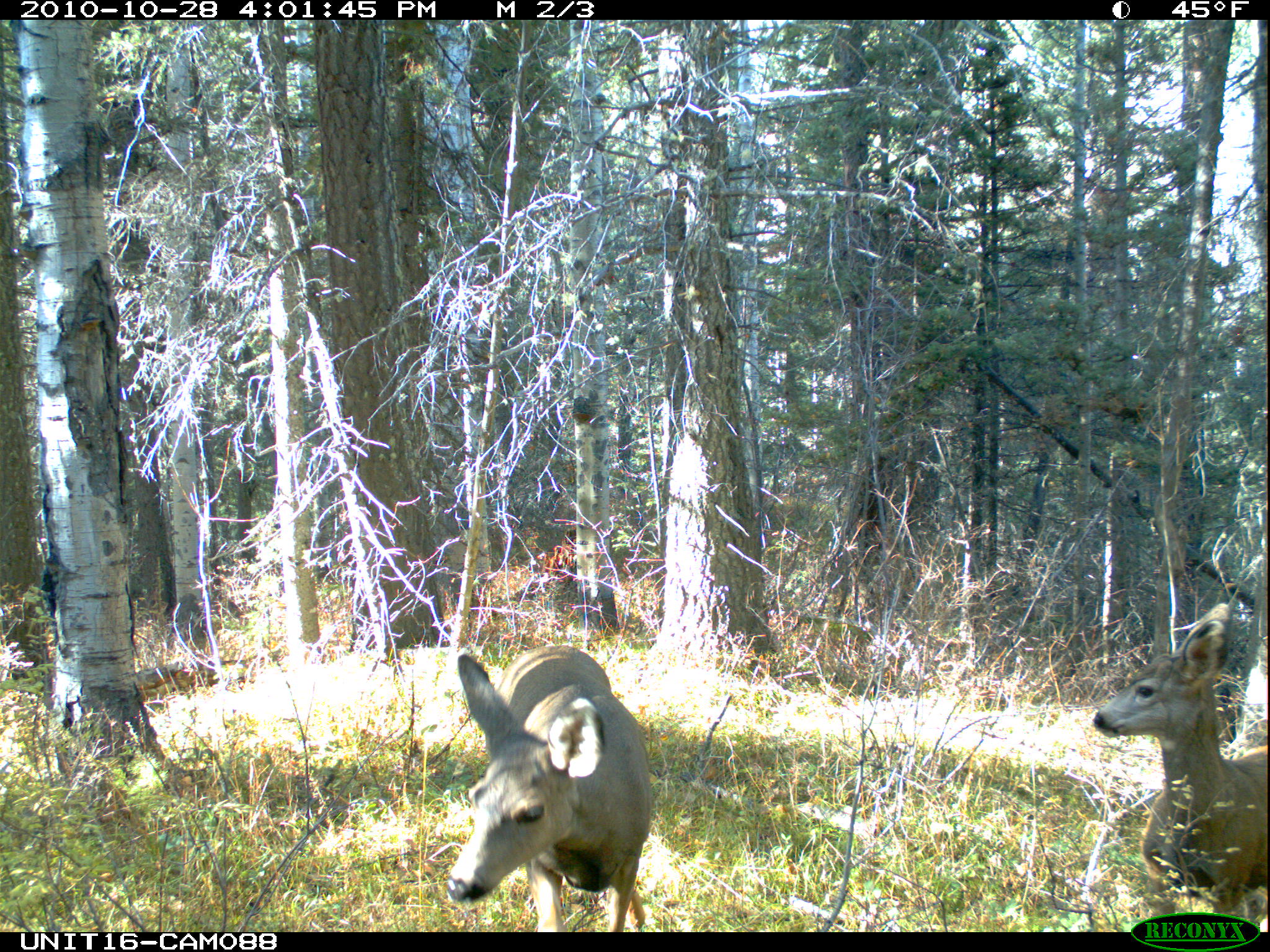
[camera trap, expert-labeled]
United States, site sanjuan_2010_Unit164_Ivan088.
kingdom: Animalia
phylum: Chordata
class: Mammalia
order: Artiodactyla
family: Cervidae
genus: Odocoileus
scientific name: Odocoileus hemionus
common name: mule deer